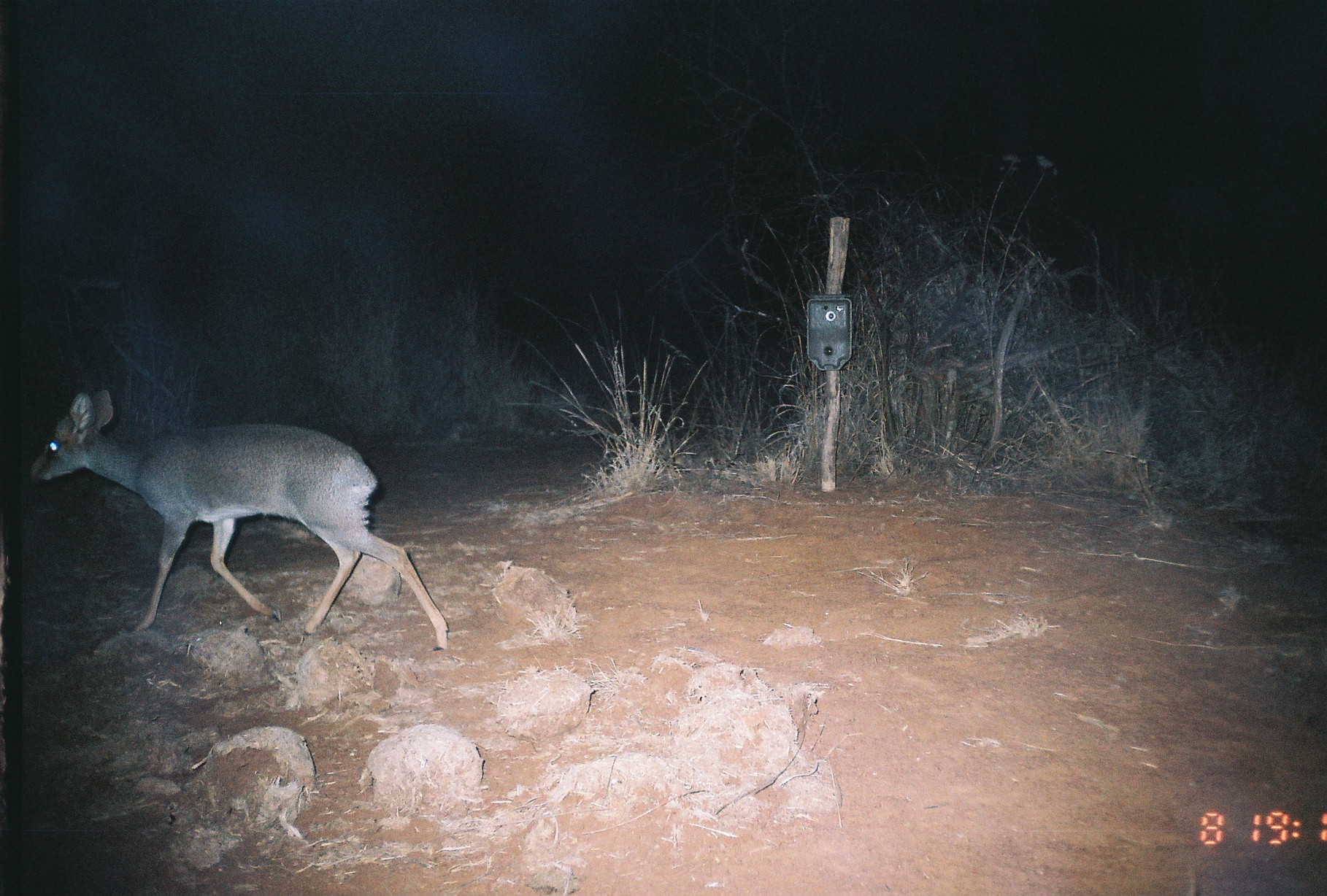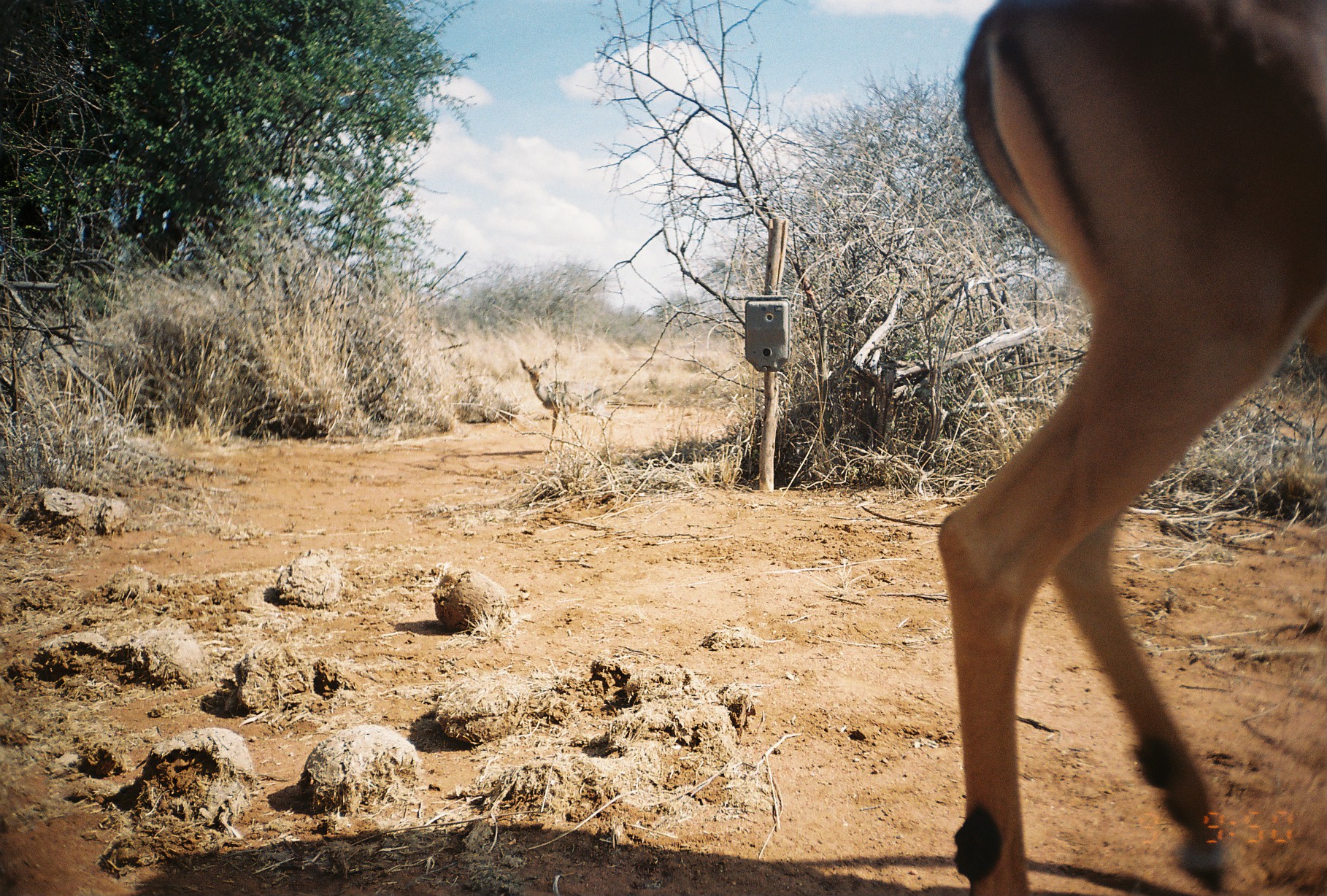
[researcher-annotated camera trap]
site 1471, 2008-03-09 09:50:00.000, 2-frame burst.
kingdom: Animalia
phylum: Chordata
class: Mammalia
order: Artiodactyla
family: Bovidae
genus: Madoqua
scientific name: Madoqua guentheri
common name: günther's dik-dik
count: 1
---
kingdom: Animalia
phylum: Chordata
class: Mammalia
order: Artiodactyla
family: Bovidae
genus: Aepyceros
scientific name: Aepyceros melampus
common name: impala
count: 1